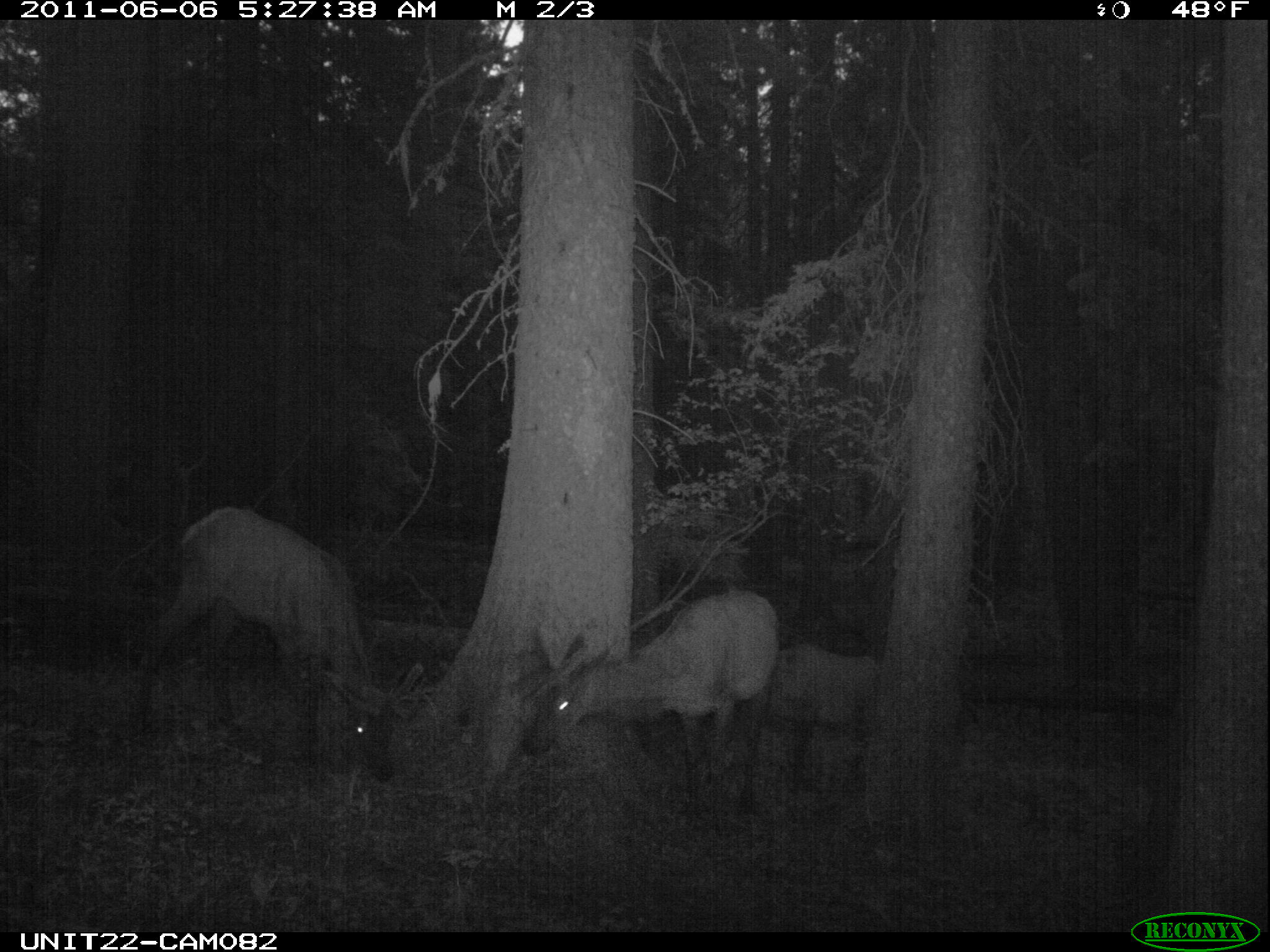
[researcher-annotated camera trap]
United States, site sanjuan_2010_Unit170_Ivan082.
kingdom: Animalia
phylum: Chordata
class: Mammalia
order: Artiodactyla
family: Cervidae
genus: Cervus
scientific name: Cervus elaphus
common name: red deer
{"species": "Cervus elaphus (red deer)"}